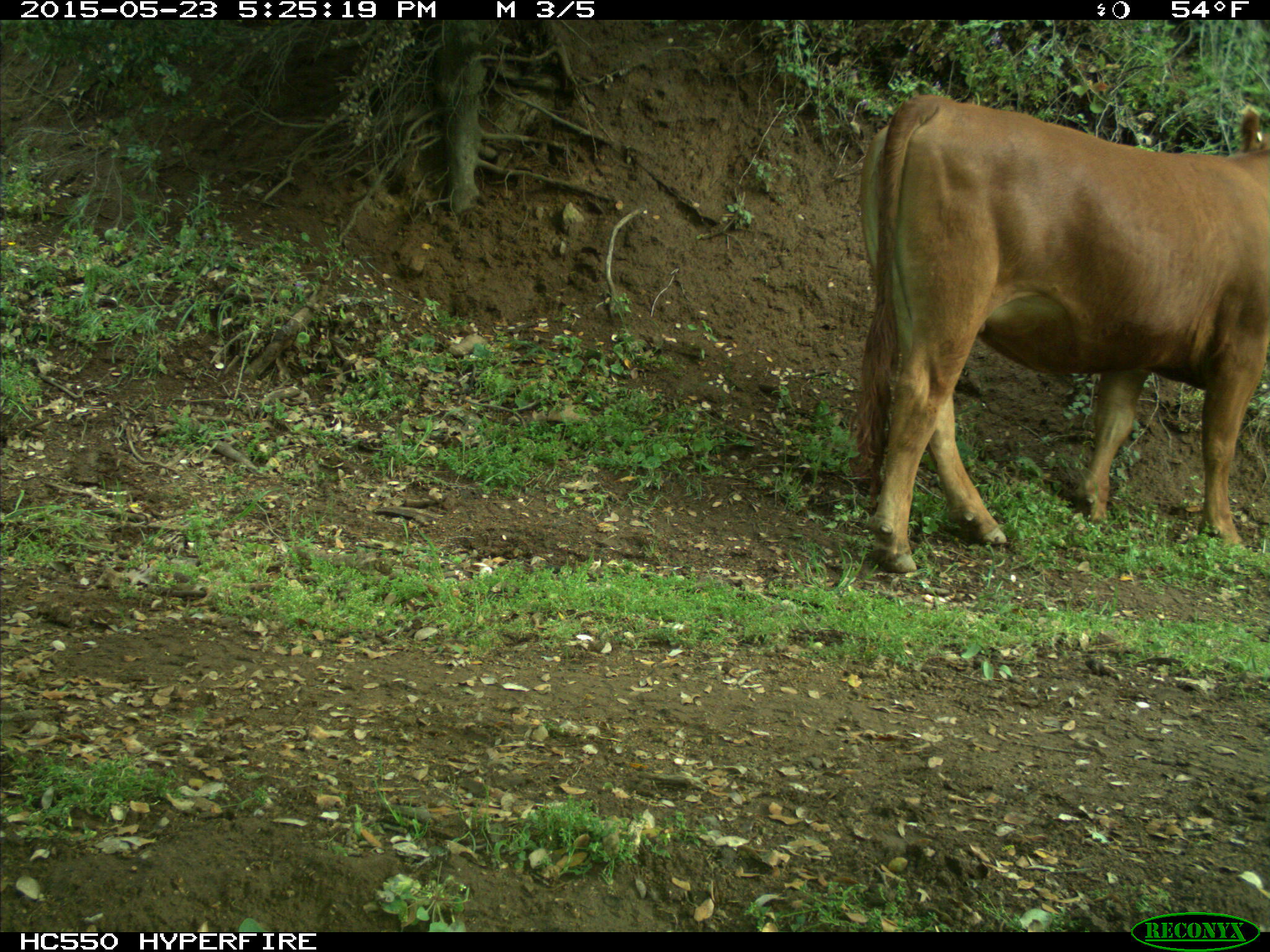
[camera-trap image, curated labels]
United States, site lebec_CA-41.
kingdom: Animalia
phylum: Chordata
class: Mammalia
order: Artiodactyla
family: Bovidae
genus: Bos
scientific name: Bos taurus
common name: domestic cow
Bos taurus (domestic cow).